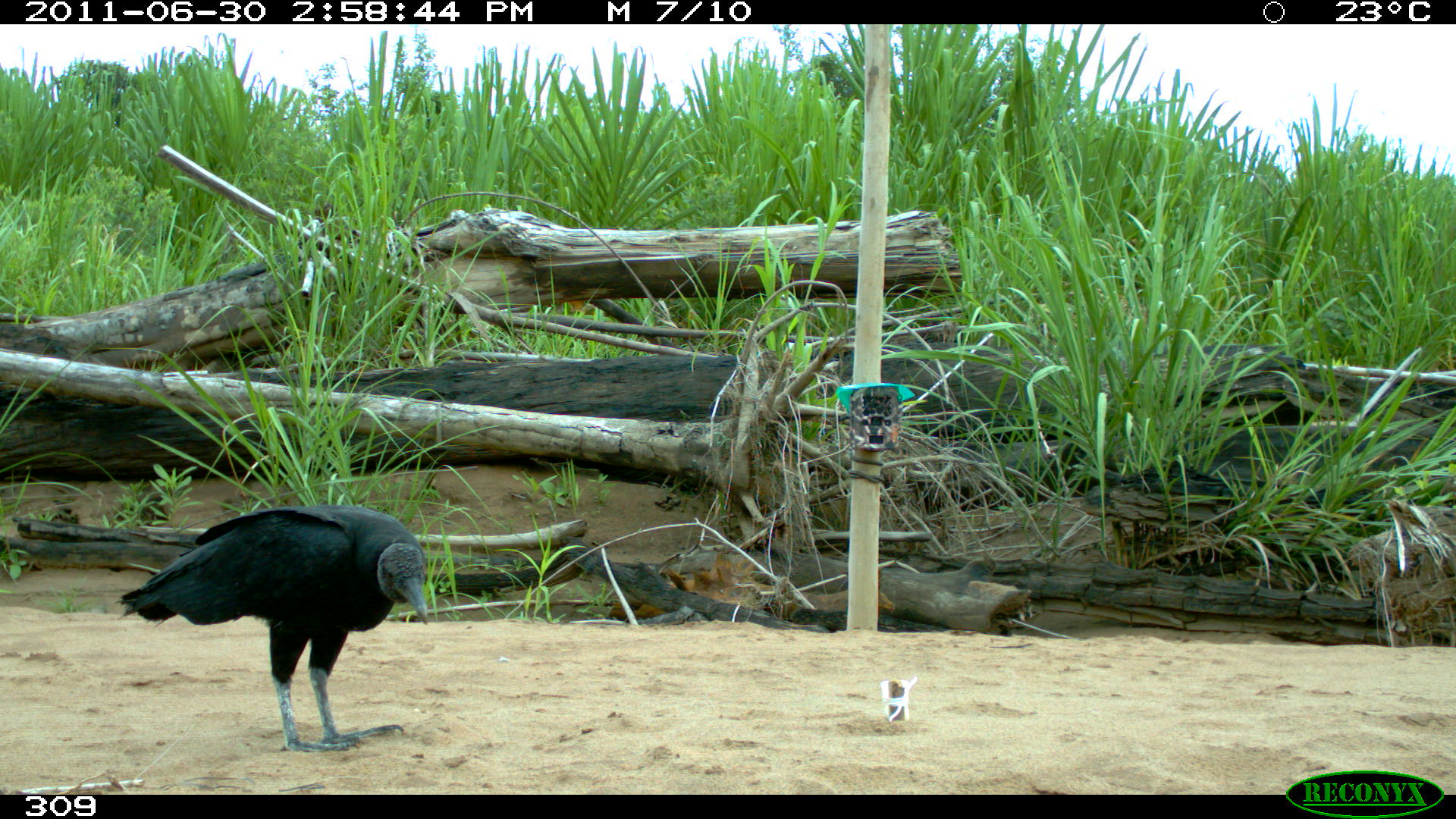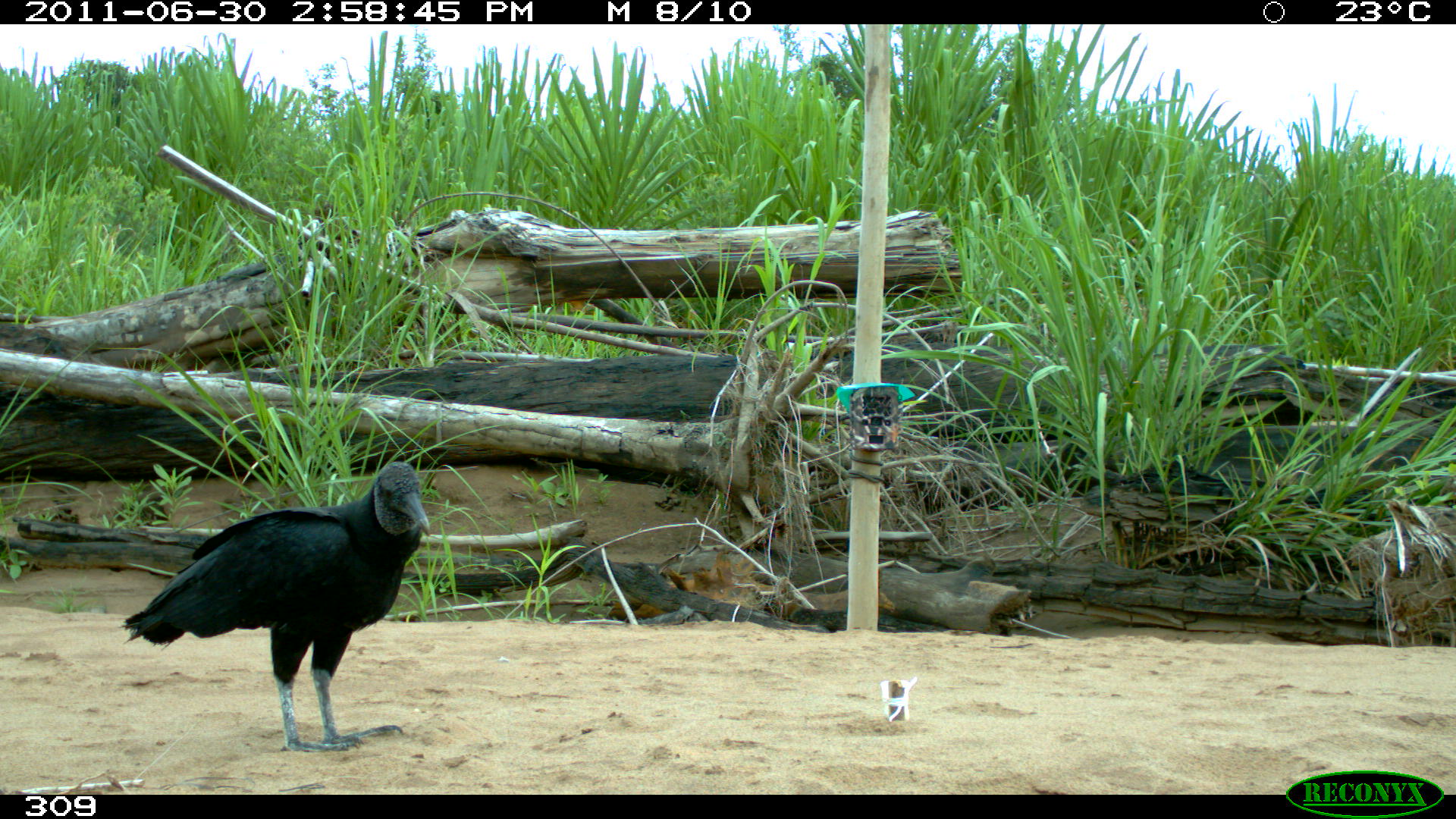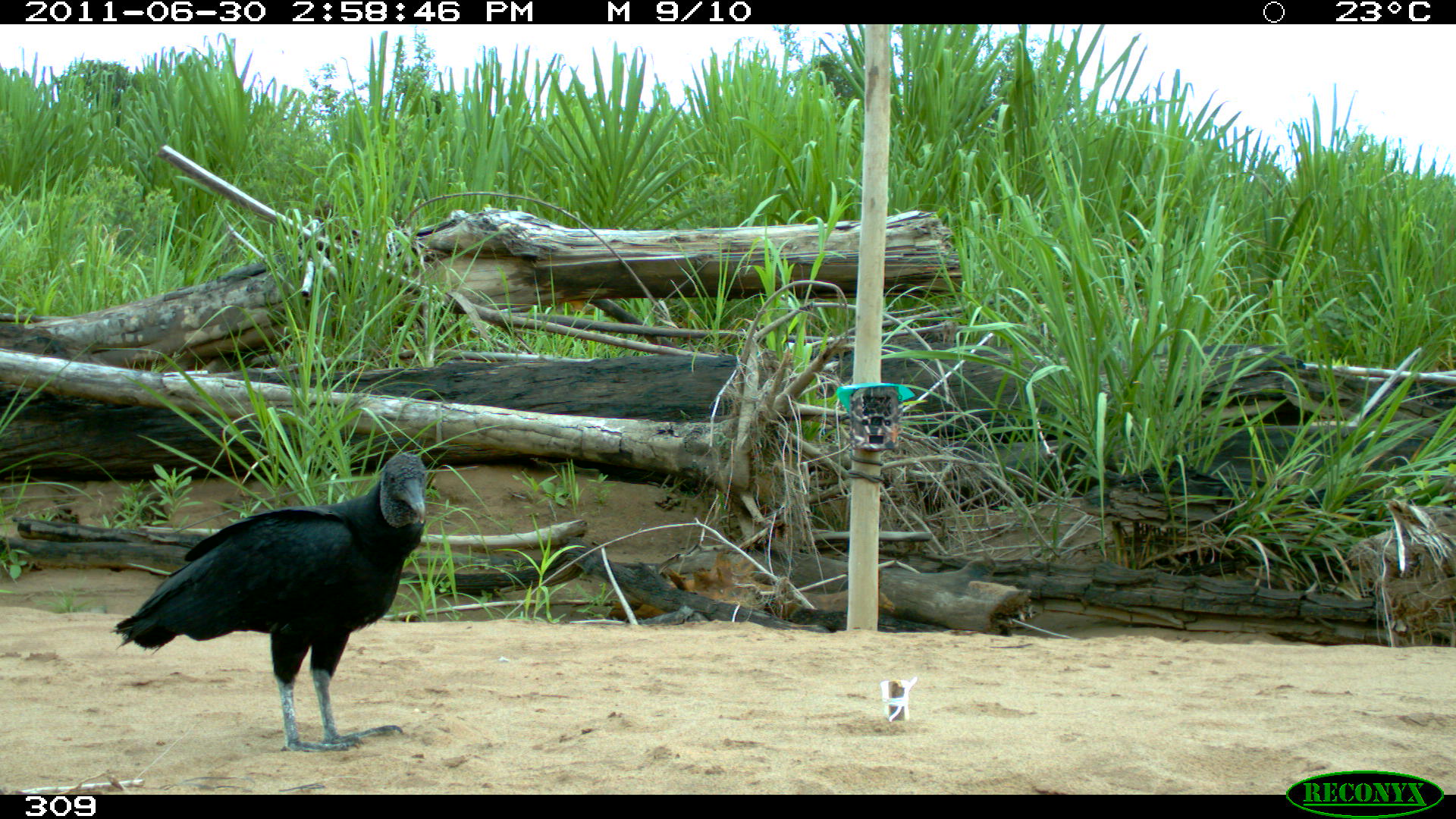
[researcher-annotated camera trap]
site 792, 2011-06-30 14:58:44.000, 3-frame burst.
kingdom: Animalia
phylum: Chordata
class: Aves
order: Cathartiformes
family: Cathartidae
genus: Coragyps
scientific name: Coragyps atratus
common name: black vulture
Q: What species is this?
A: Coragyps atratus (black vulture).